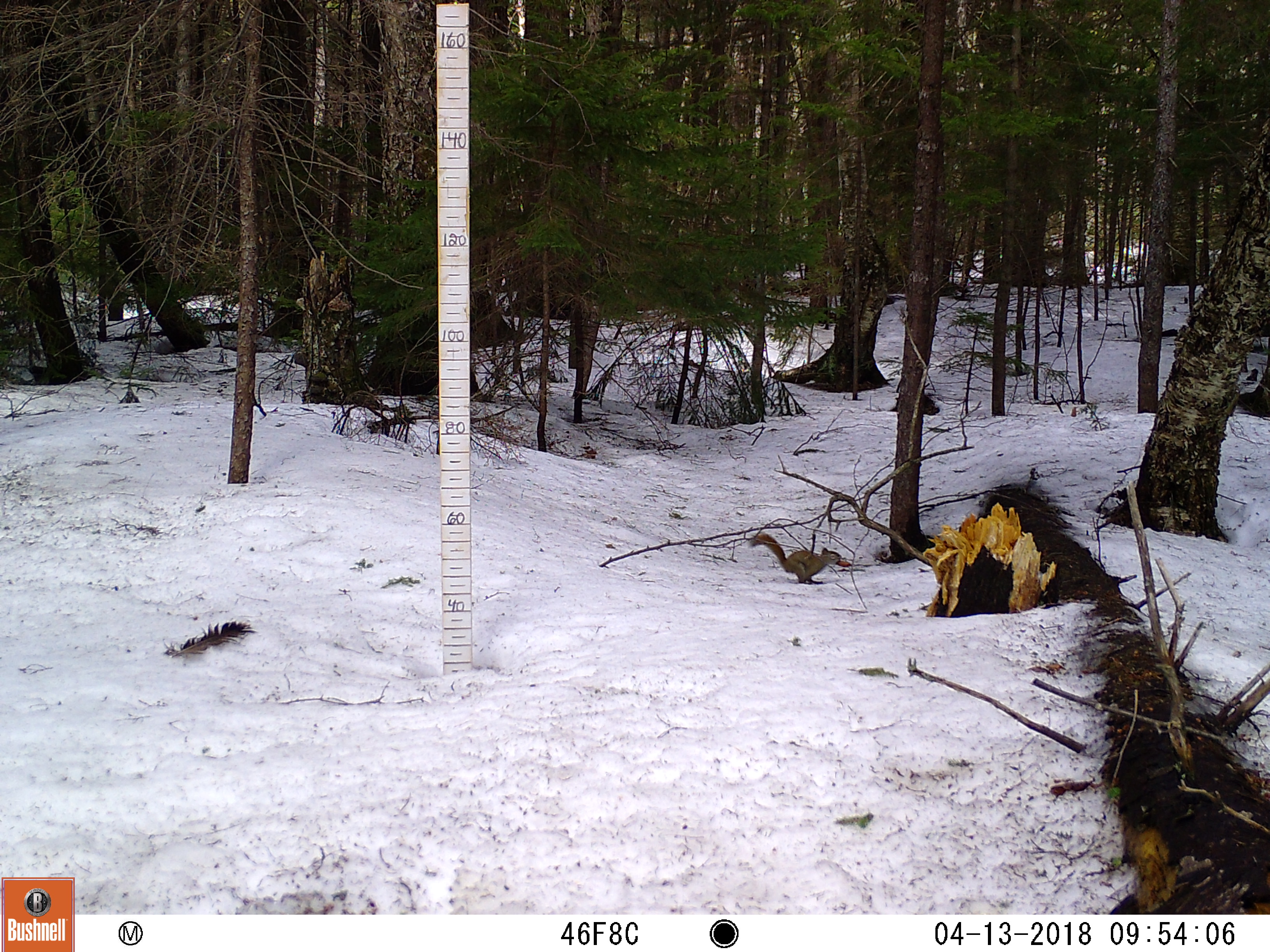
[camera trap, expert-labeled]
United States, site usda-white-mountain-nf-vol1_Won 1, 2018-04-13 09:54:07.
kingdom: Animalia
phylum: Chordata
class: Mammalia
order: Rodentia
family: Sciuridae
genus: Tamiasciurus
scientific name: Tamiasciurus hudsonicus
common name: red squirrel